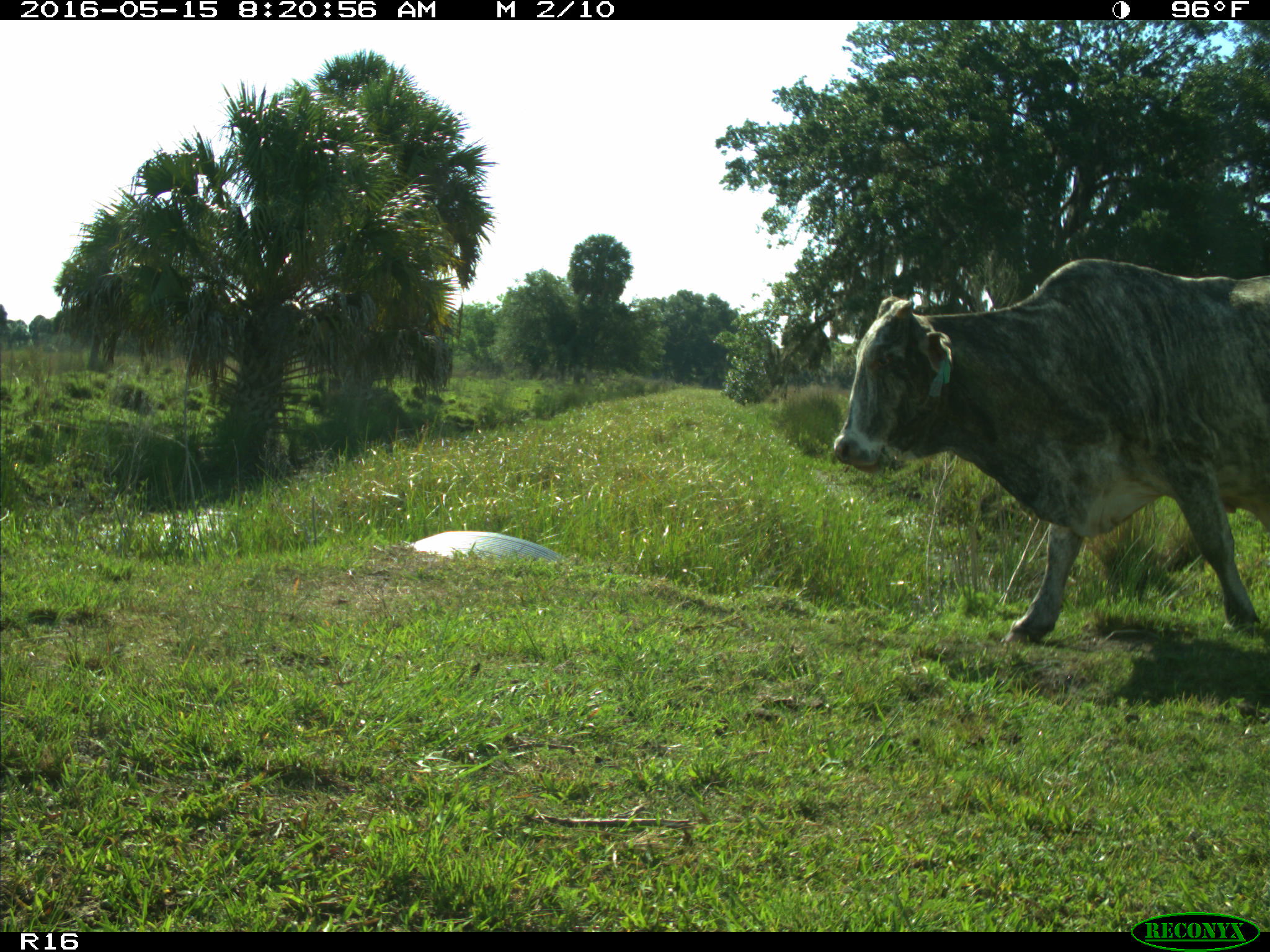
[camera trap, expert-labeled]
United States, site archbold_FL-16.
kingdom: Animalia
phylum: Chordata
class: Mammalia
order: Artiodactyla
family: Bovidae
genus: Bos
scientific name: Bos taurus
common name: domestic cow